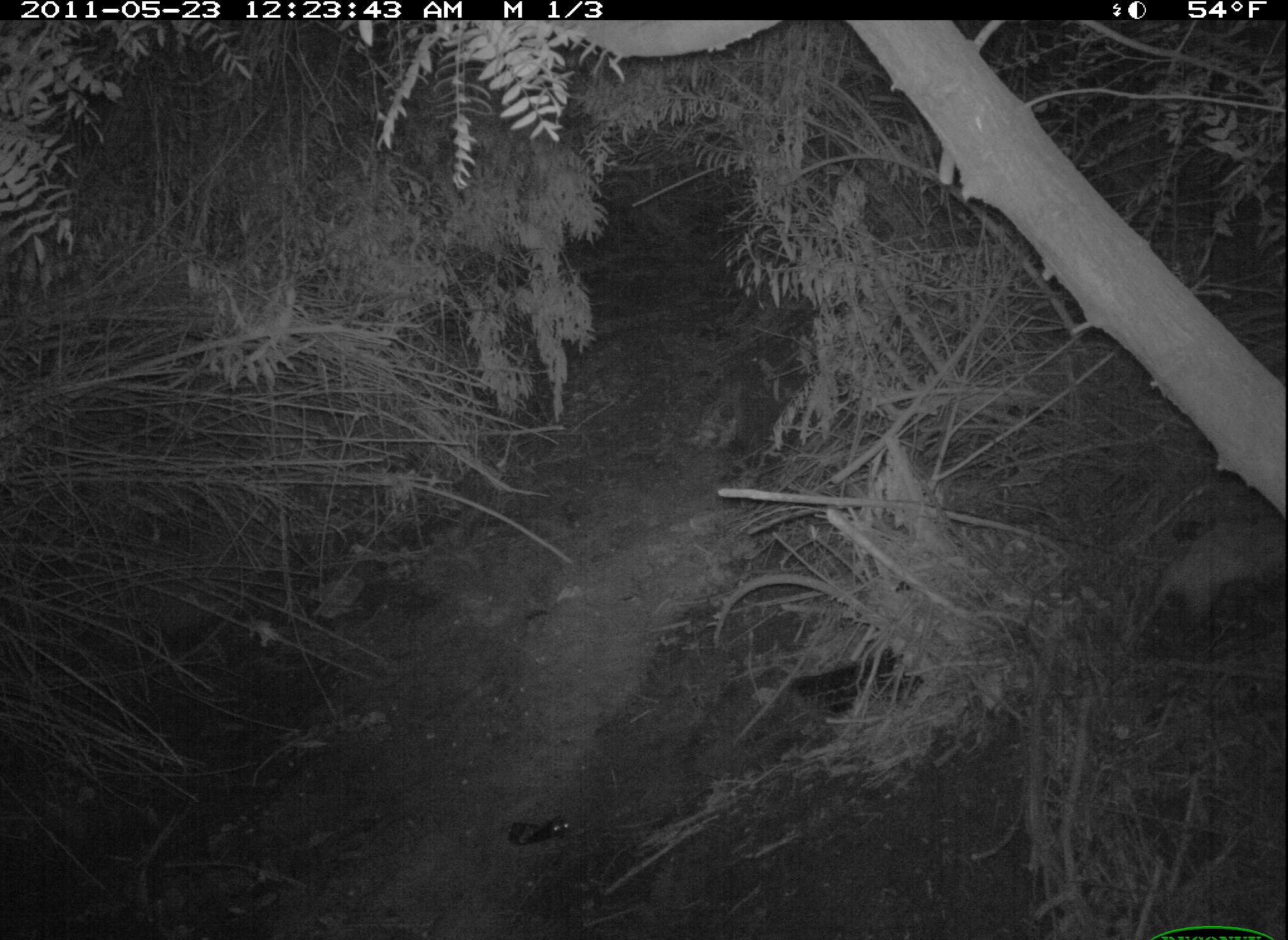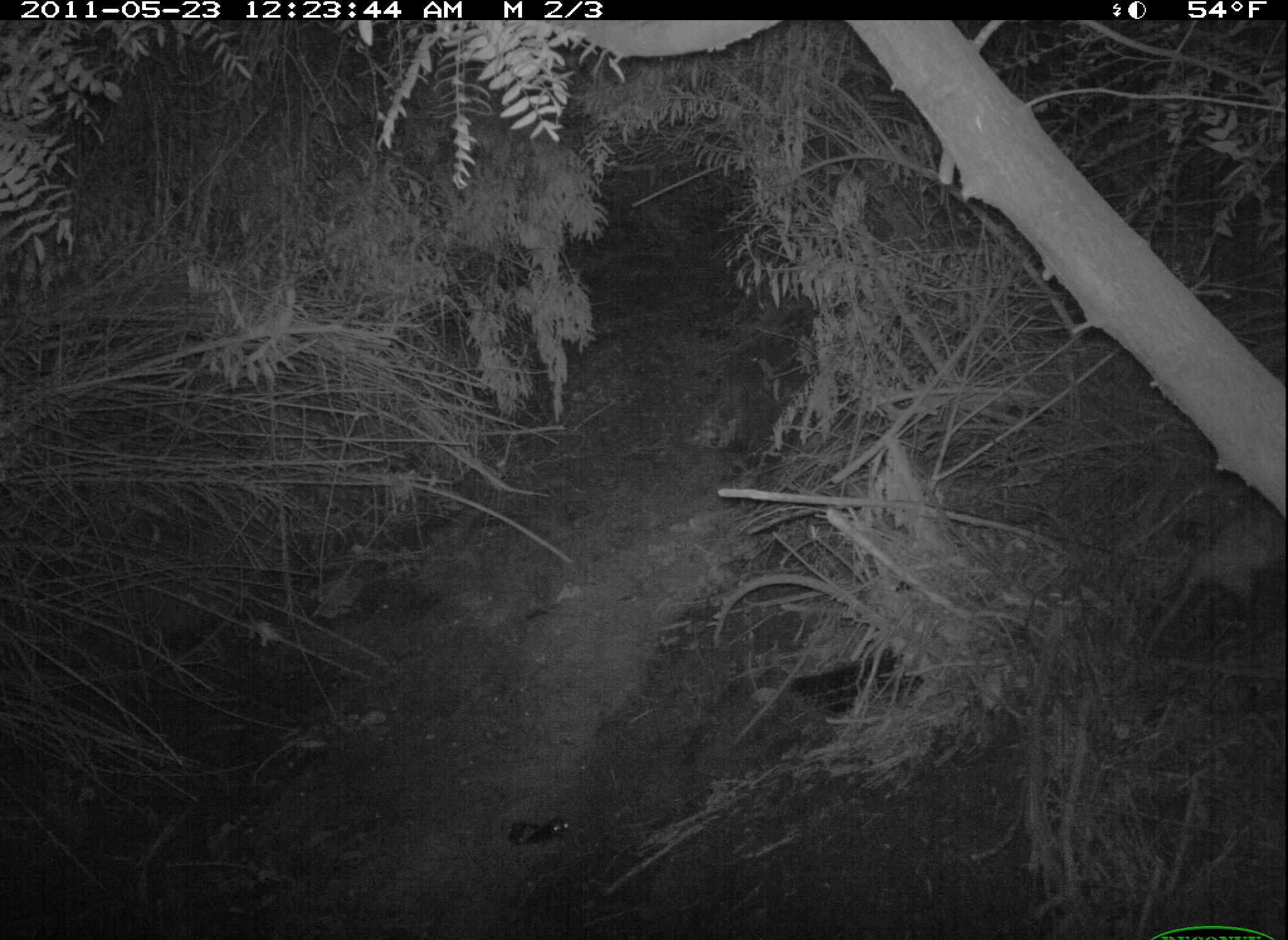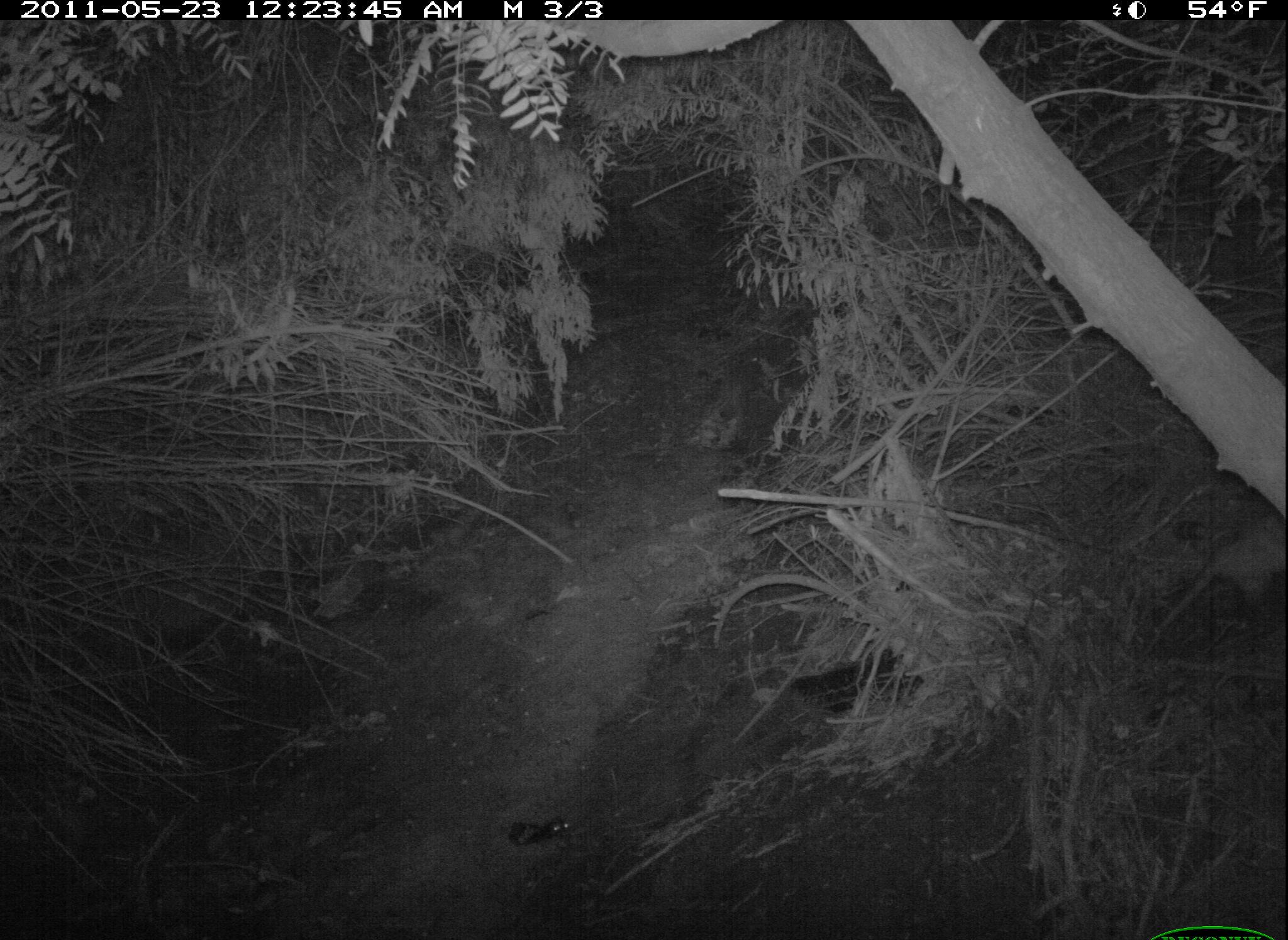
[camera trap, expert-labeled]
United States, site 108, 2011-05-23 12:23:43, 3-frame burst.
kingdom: Animalia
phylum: Chordata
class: Mammalia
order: Didelphimorphia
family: Didelphidae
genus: Didelphis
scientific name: Didelphis virginiana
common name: virginia opossum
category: opossum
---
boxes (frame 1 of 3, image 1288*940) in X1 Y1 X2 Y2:
opossum: 1109 504 1286 651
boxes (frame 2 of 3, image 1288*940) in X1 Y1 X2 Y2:
opossum: 1138 488 1286 660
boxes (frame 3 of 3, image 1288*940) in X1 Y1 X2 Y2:
opossum: 1137 503 1288 672